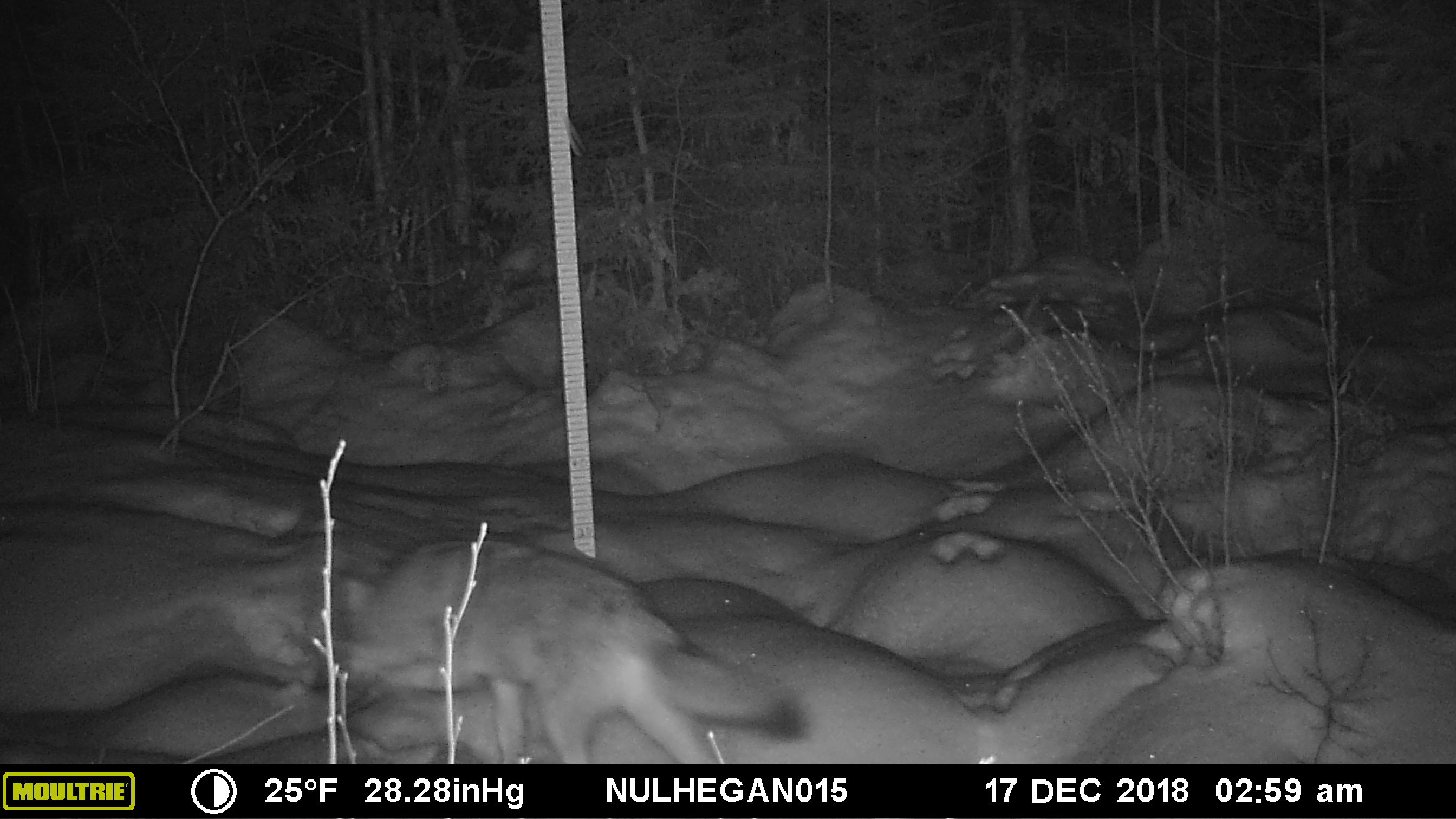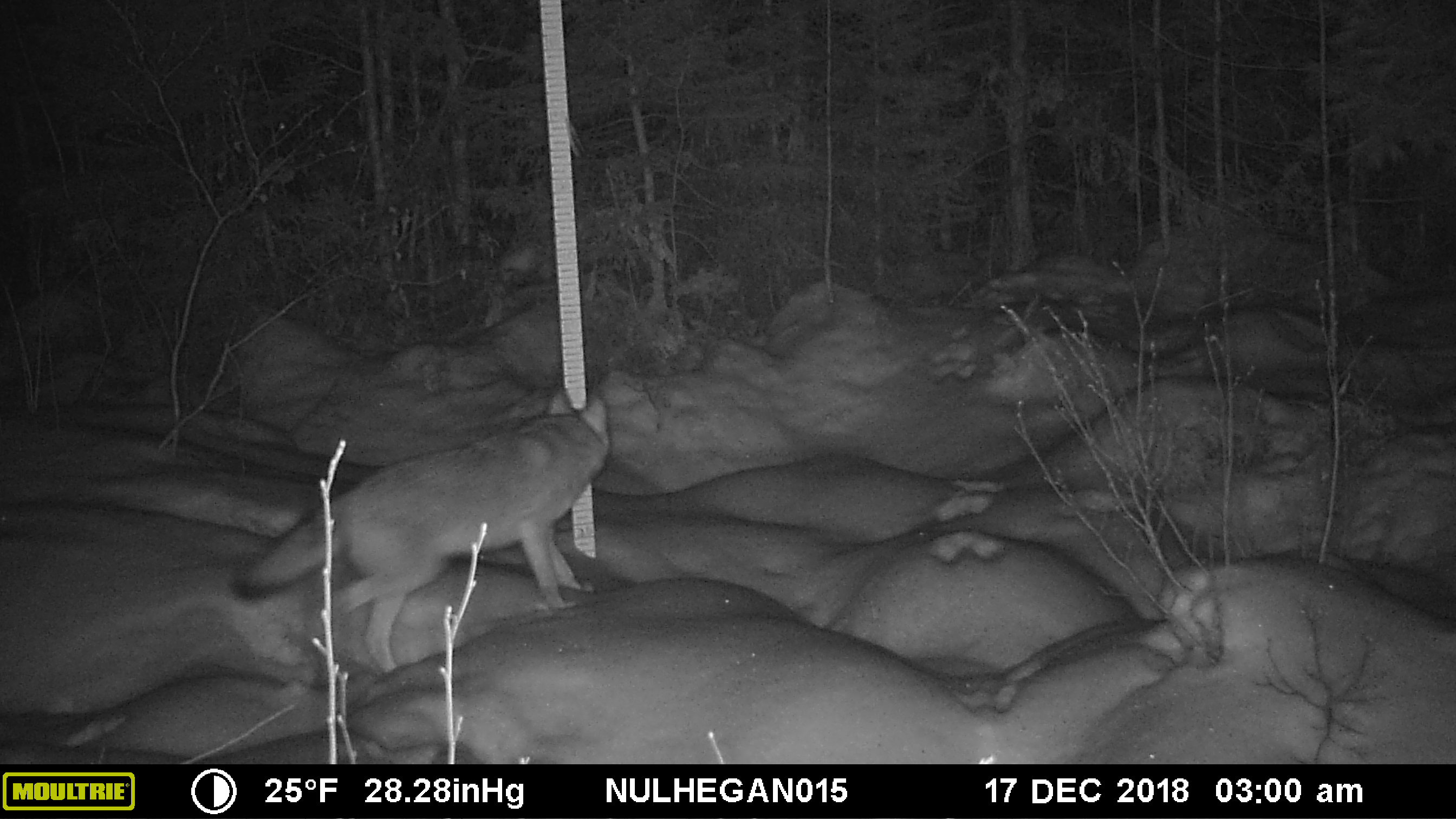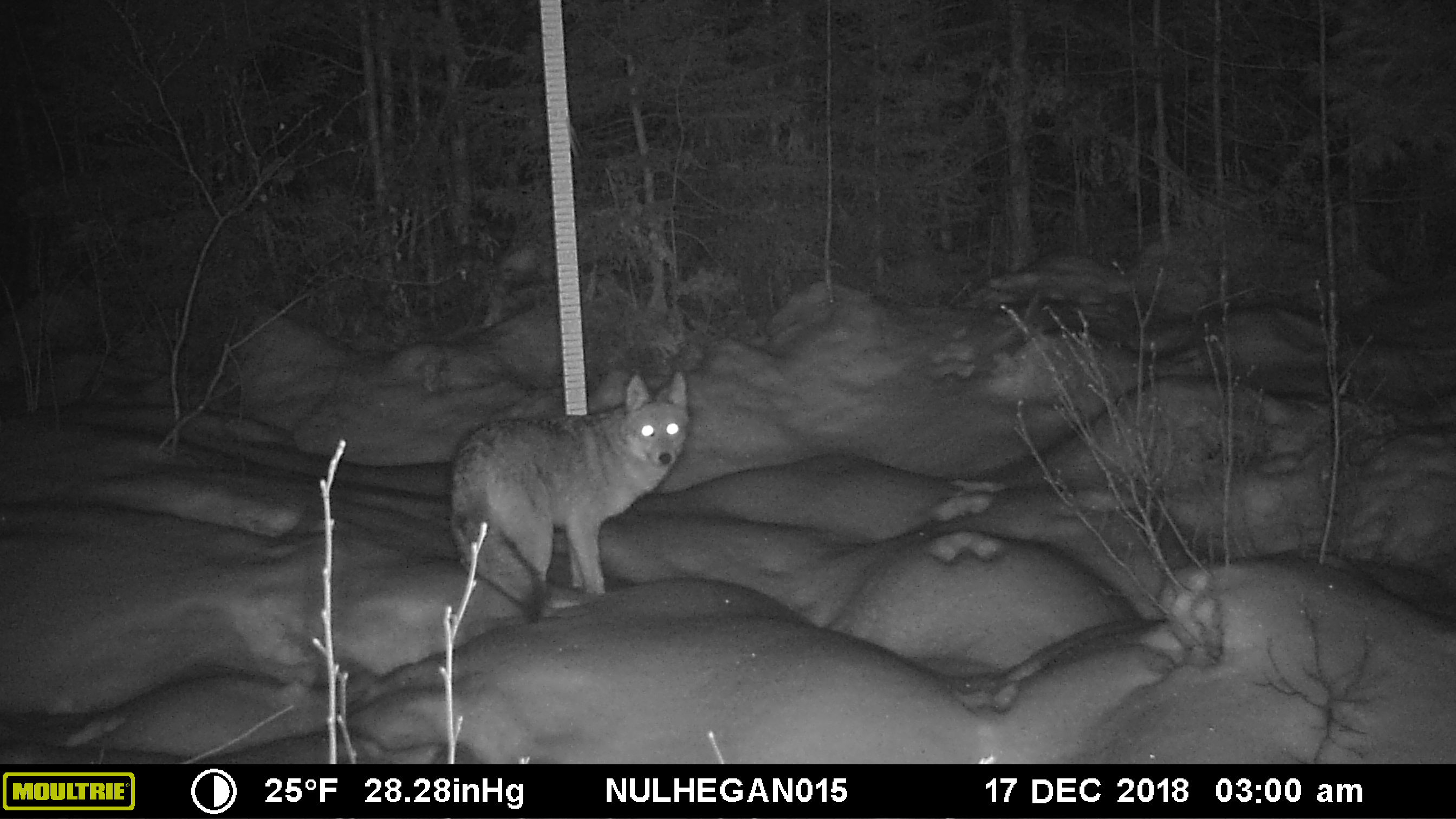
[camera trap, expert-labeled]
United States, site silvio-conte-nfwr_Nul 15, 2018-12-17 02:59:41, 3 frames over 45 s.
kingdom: Animalia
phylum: Chordata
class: Mammalia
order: Carnivora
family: Canidae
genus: Canis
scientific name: Canis latrans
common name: coyote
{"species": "coyote (Canis latrans)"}